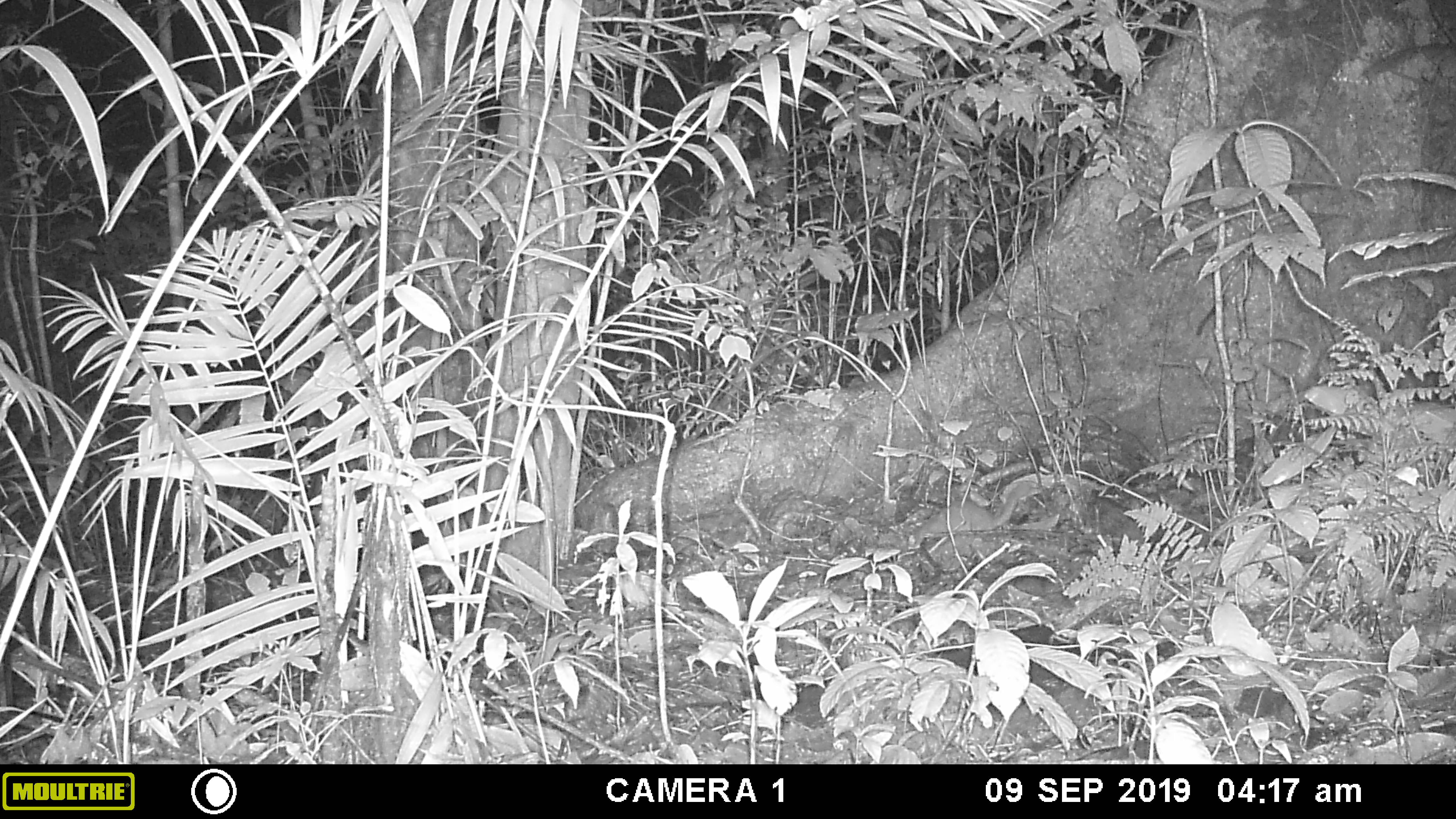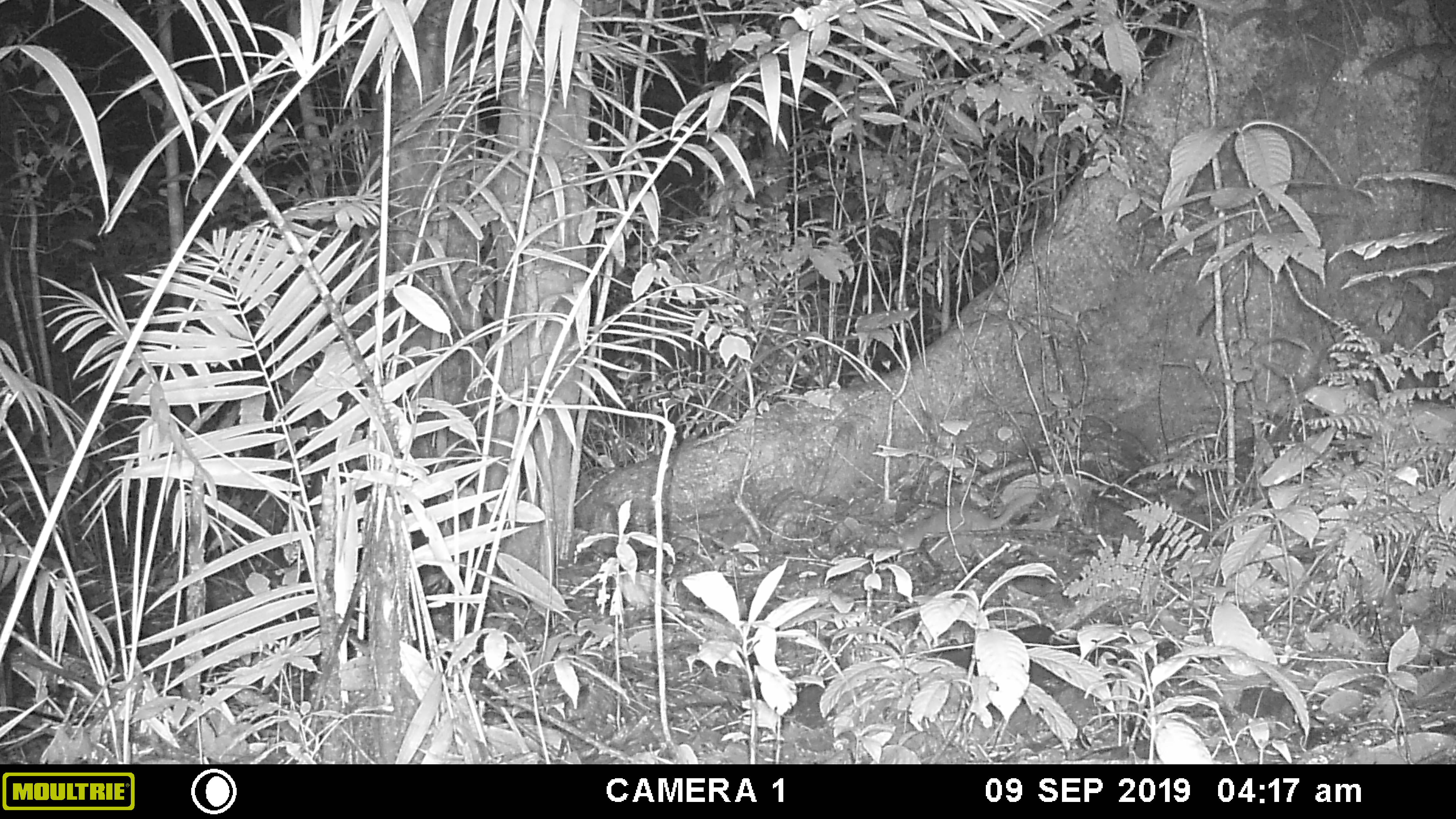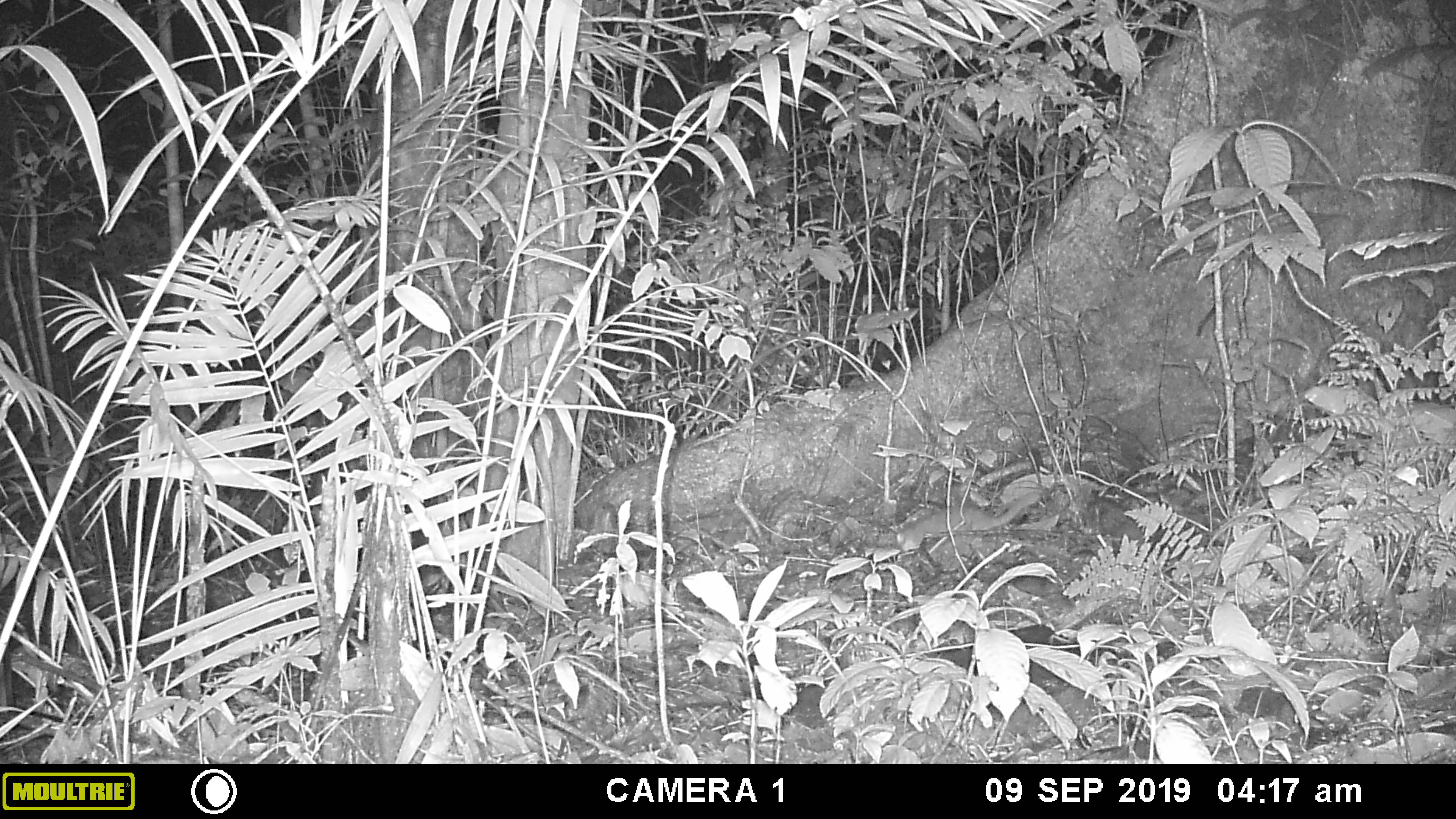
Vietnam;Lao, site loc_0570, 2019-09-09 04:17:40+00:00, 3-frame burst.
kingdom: Animalia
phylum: Chordata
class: Mammalia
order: Carnivora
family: Mustelidae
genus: Melogale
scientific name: Melogale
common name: ferret badger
Ferret badger (Melogale). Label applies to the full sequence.